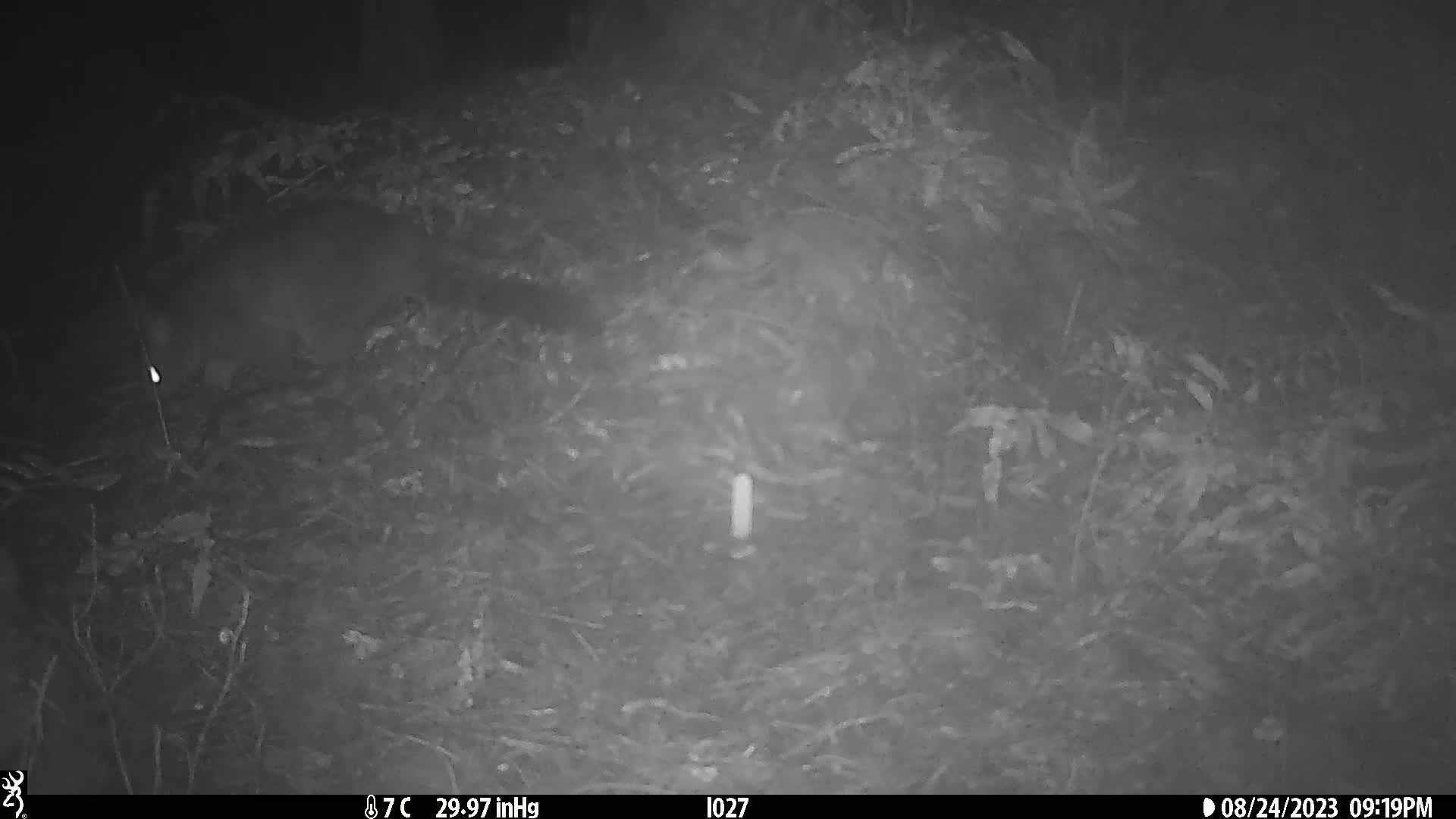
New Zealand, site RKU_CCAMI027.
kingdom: Animalia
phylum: Chordata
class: Mammalia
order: Diprotodontia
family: Phalangeridae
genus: Trichosurus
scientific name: Trichosurus vulpecula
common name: common brushtail possum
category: possum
Possum (common brushtail possum) (Trichosurus vulpecula).